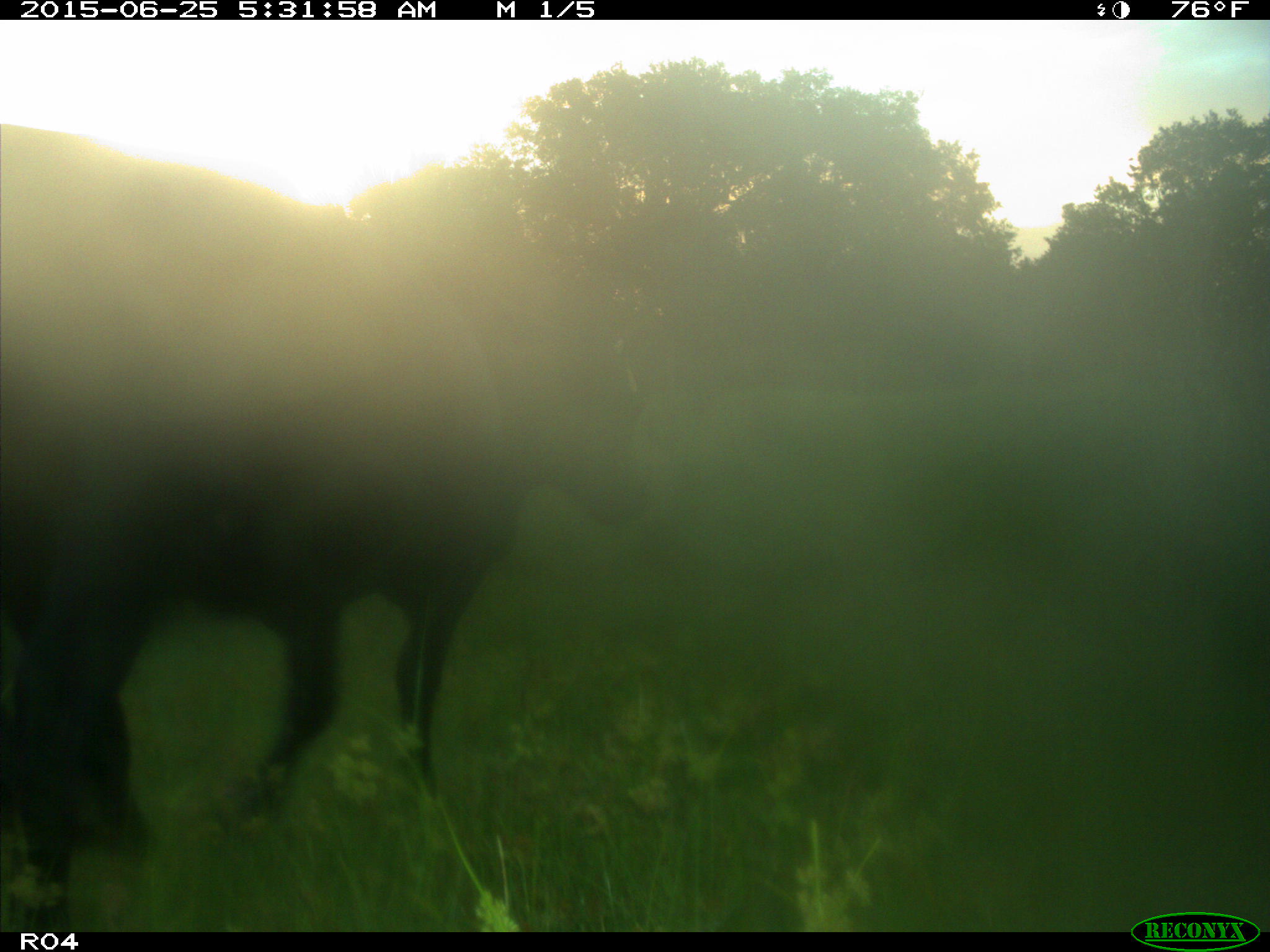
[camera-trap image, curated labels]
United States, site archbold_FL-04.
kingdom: Animalia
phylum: Chordata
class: Mammalia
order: Artiodactyla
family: Bovidae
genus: Bos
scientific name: Bos taurus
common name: domestic cow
Bos taurus (domestic cow).